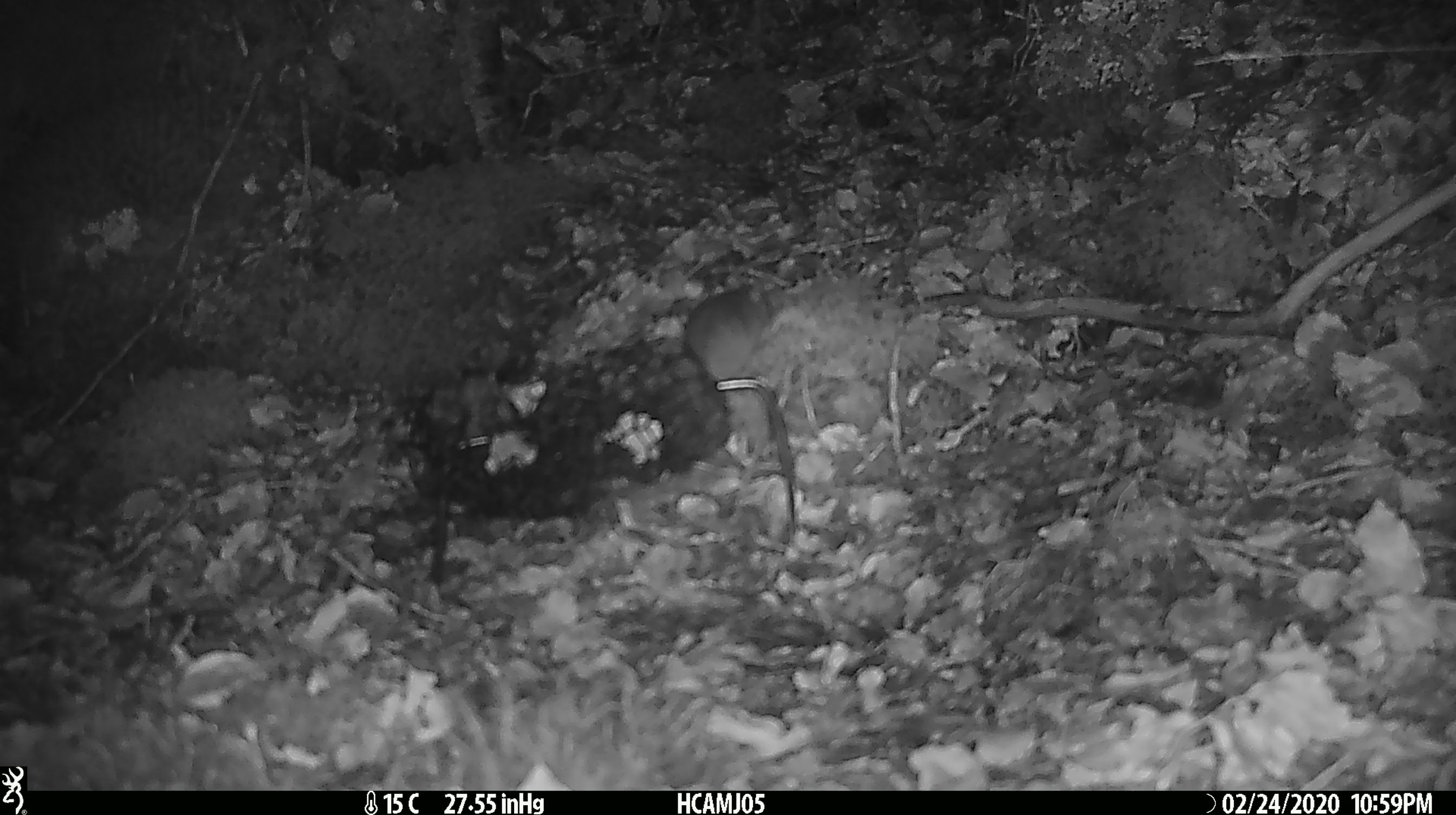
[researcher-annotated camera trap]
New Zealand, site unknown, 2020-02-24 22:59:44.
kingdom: Animalia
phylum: Chordata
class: Mammalia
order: Rodentia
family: Muridae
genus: Mus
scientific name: Mus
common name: mouse